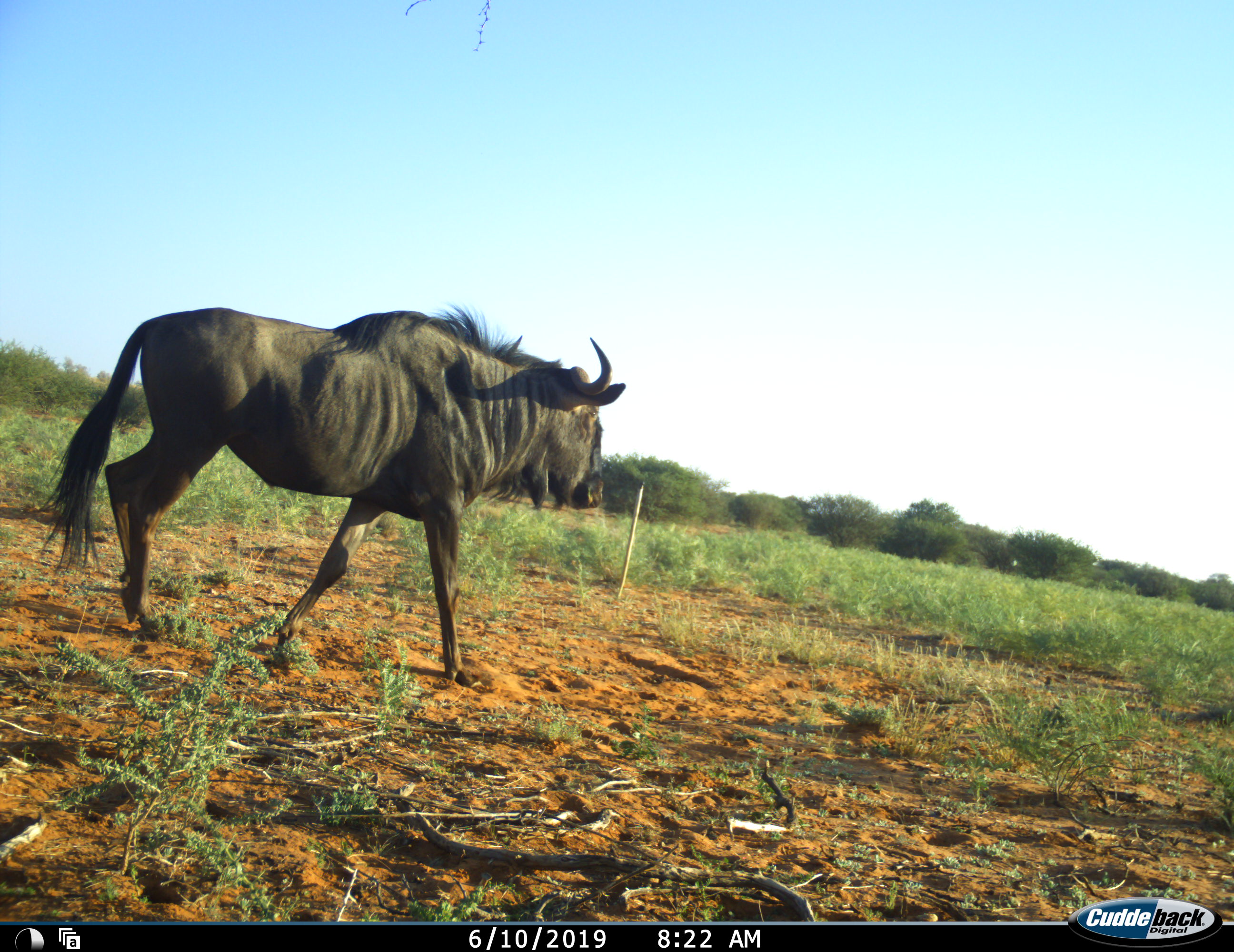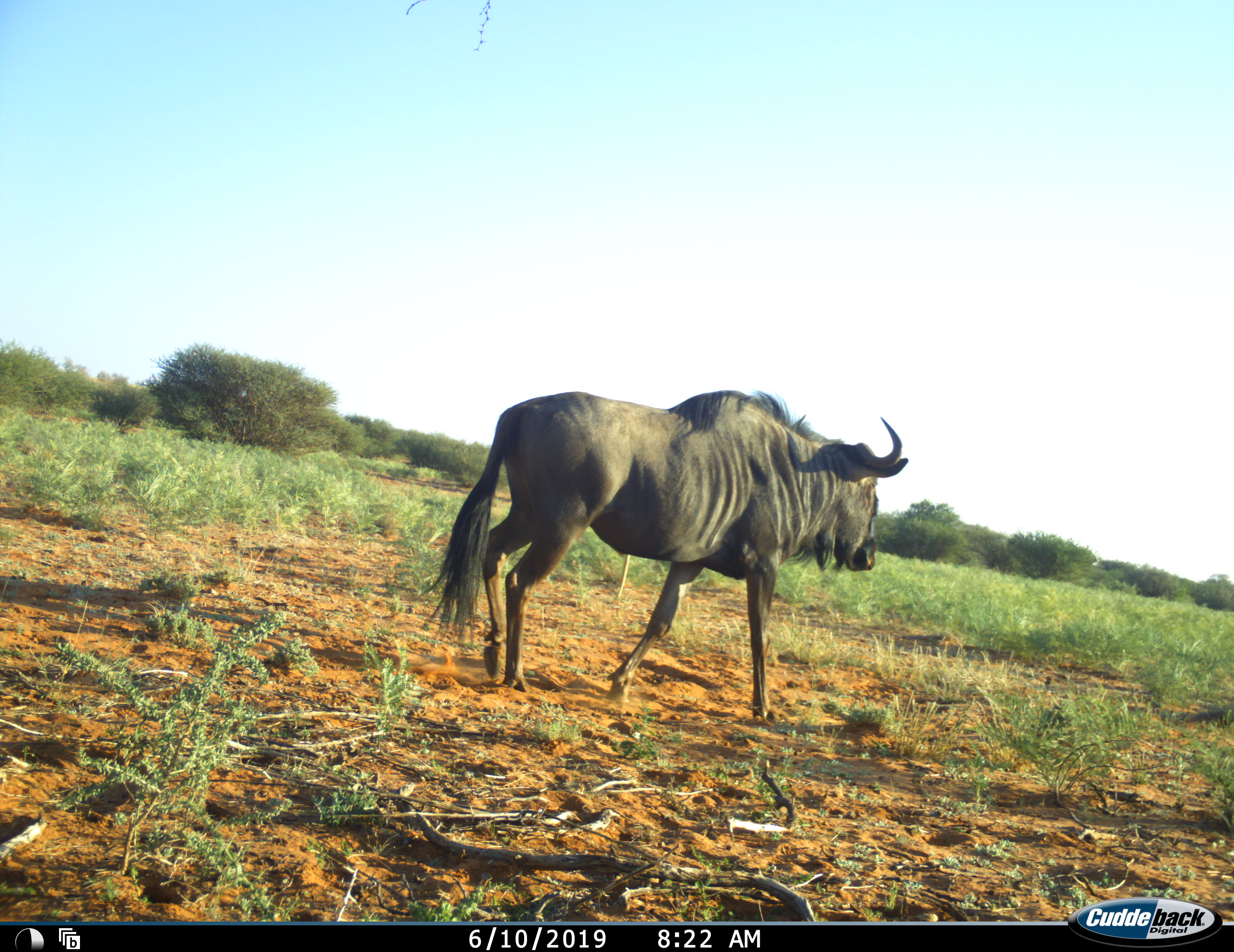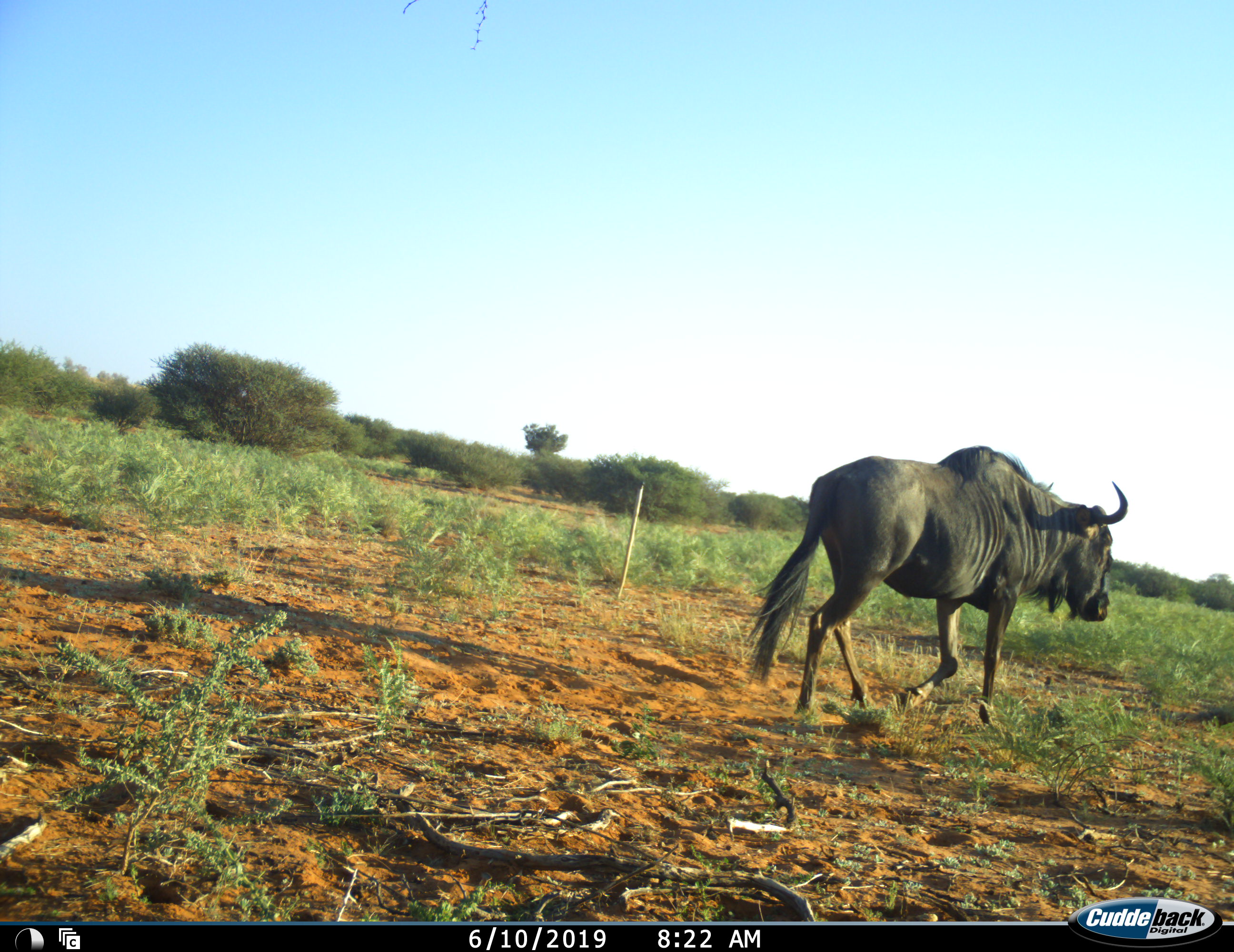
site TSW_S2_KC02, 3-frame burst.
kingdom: Animalia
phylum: Chordata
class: Mammalia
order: Artiodactyla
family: Bovidae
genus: Connochaetes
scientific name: Connochaetes taurinus taurinus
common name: blue wildebeest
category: wildebeestblue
Wildebeestblue (blue wildebeest) (Connochaetes taurinus taurinus), count 1. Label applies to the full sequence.